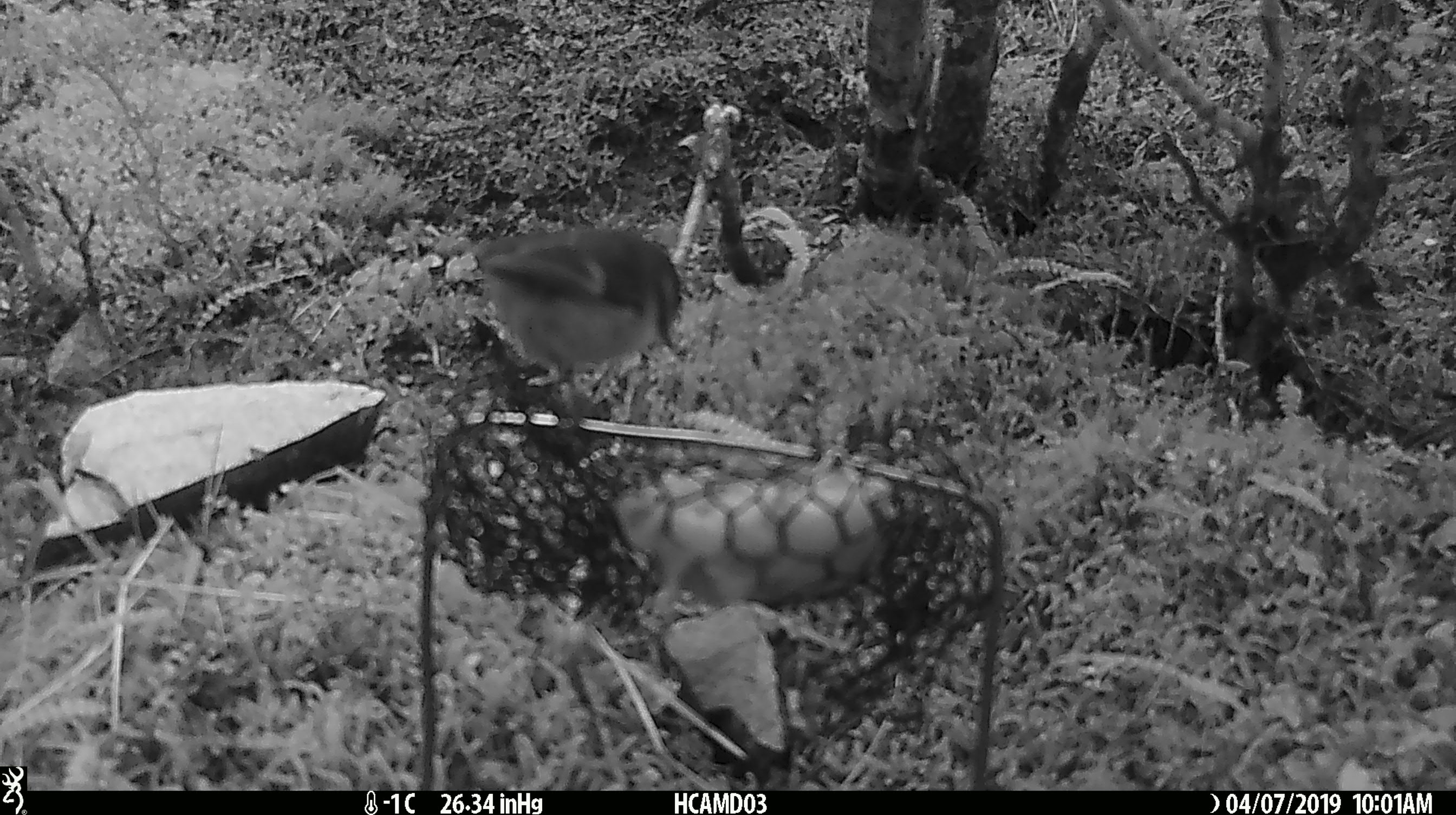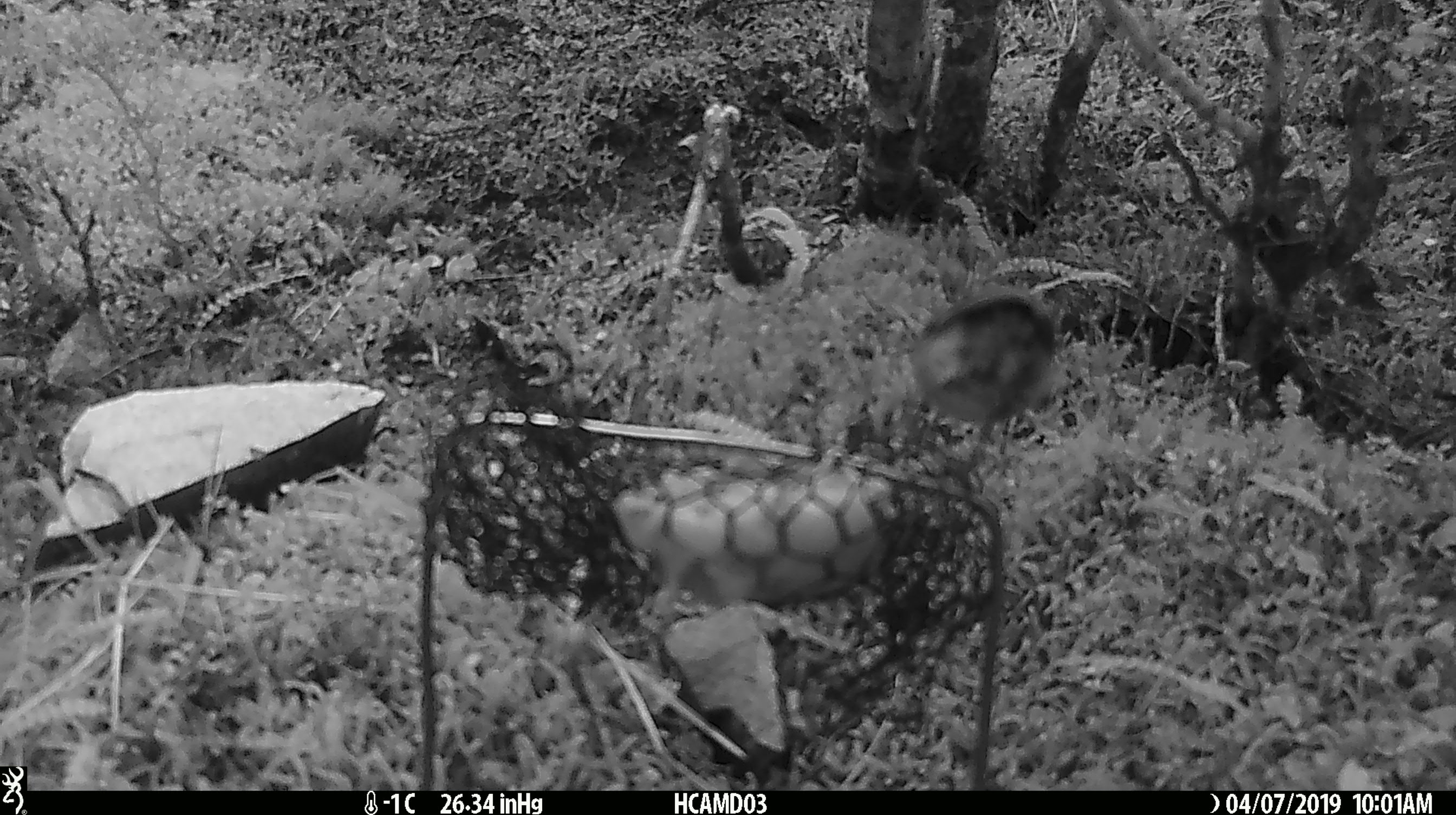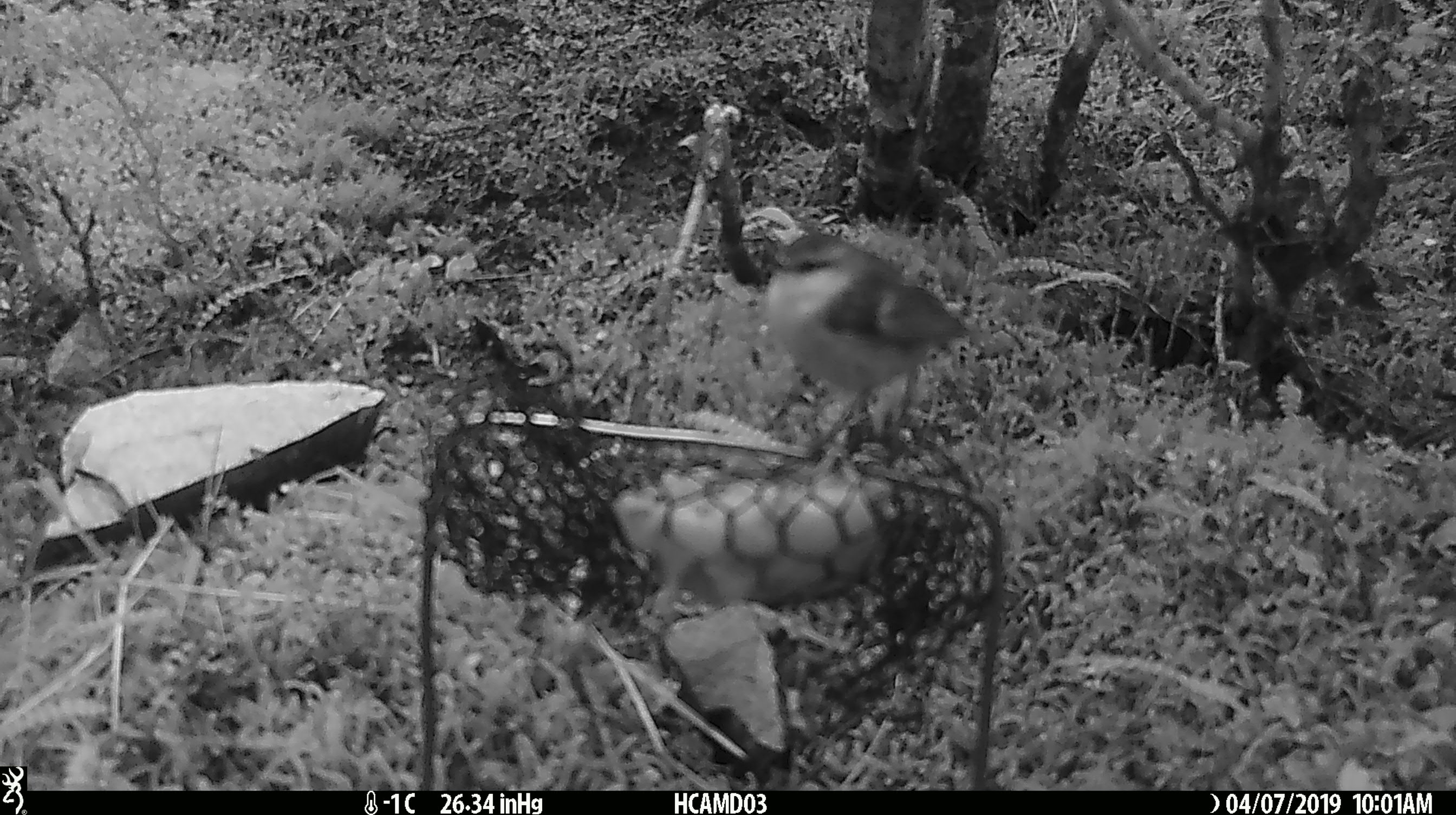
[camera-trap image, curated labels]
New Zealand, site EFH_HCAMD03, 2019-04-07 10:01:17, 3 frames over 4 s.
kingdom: Animalia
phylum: Chordata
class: Aves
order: Passeriformes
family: Acanthisittidae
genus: Acanthisitta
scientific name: Acanthisitta chloris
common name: rifleman